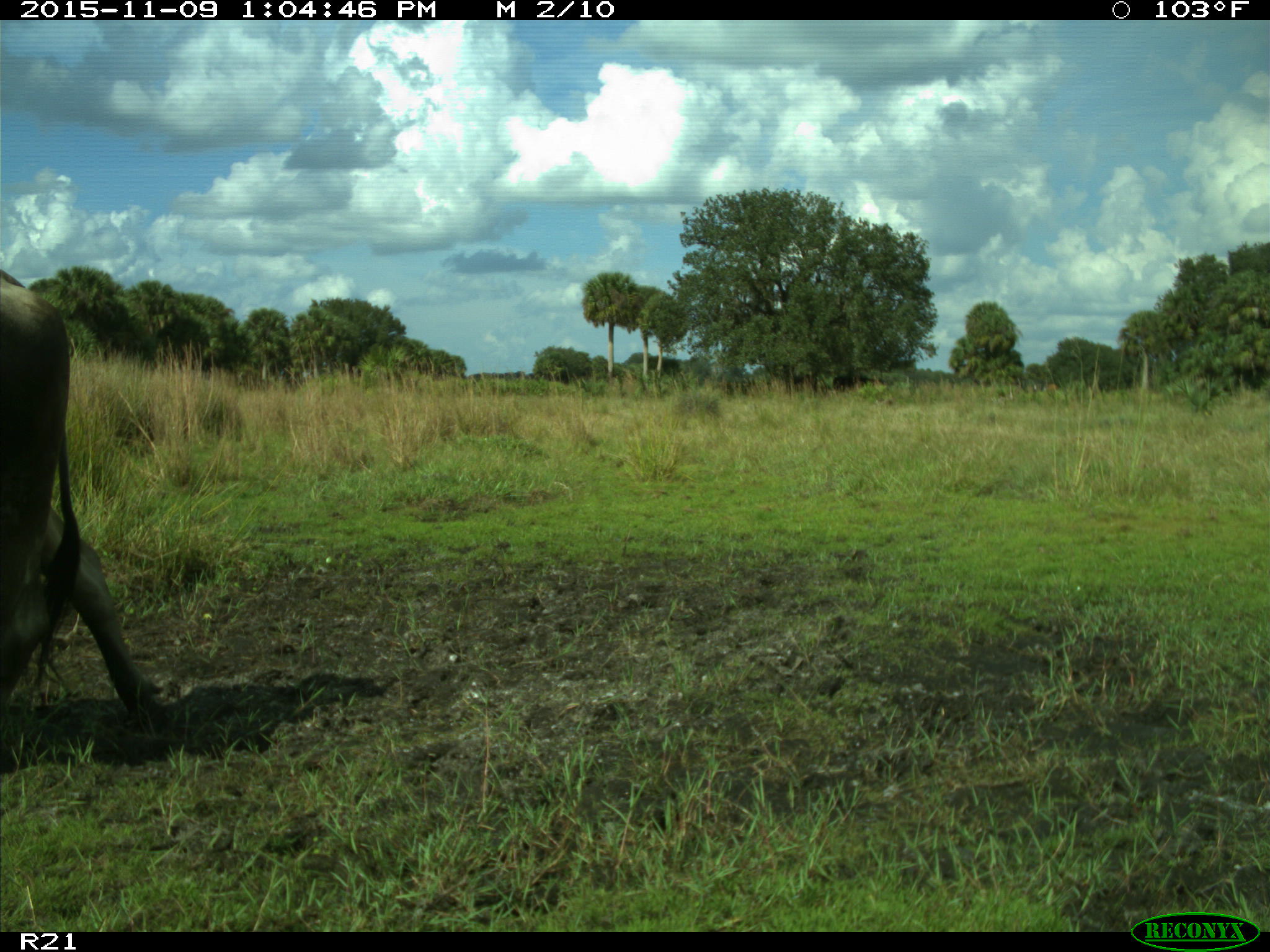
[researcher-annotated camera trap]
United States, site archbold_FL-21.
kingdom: Animalia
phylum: Chordata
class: Mammalia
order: Artiodactyla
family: Bovidae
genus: Bos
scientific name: Bos taurus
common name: domestic cow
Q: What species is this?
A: Bos taurus (domestic cow).